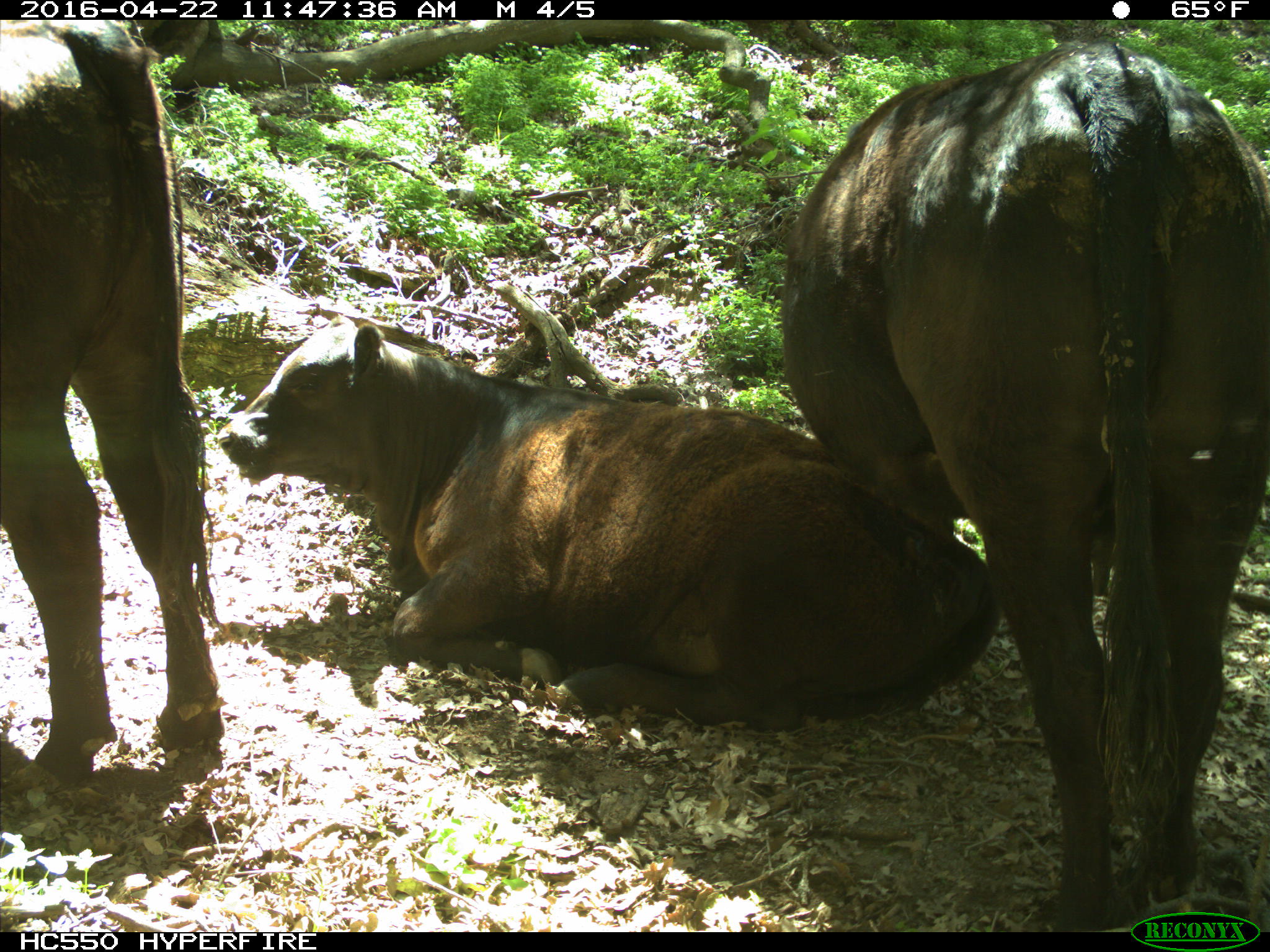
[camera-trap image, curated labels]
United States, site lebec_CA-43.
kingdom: Animalia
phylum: Chordata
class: Mammalia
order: Artiodactyla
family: Bovidae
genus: Bos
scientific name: Bos taurus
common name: domestic cow